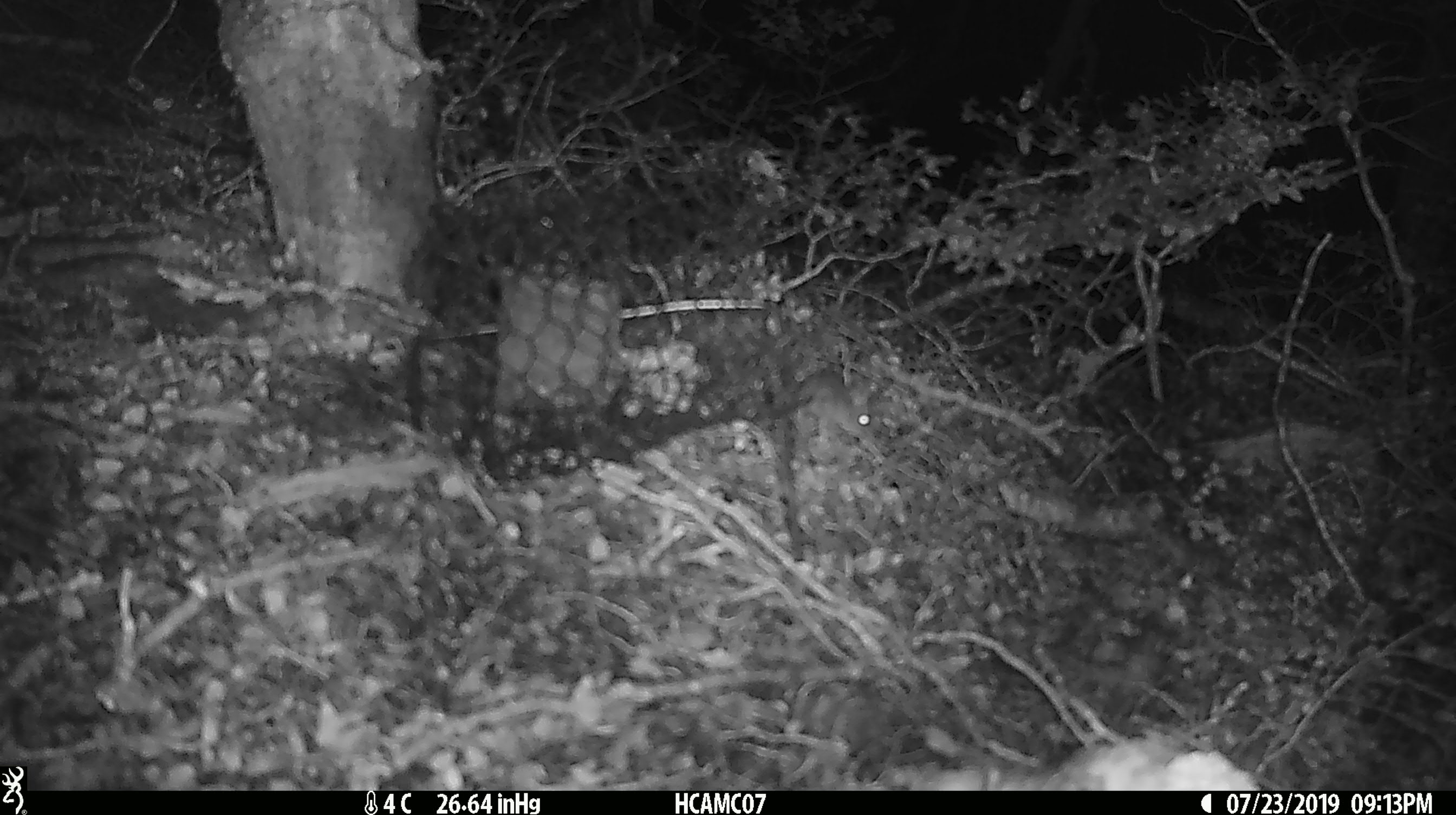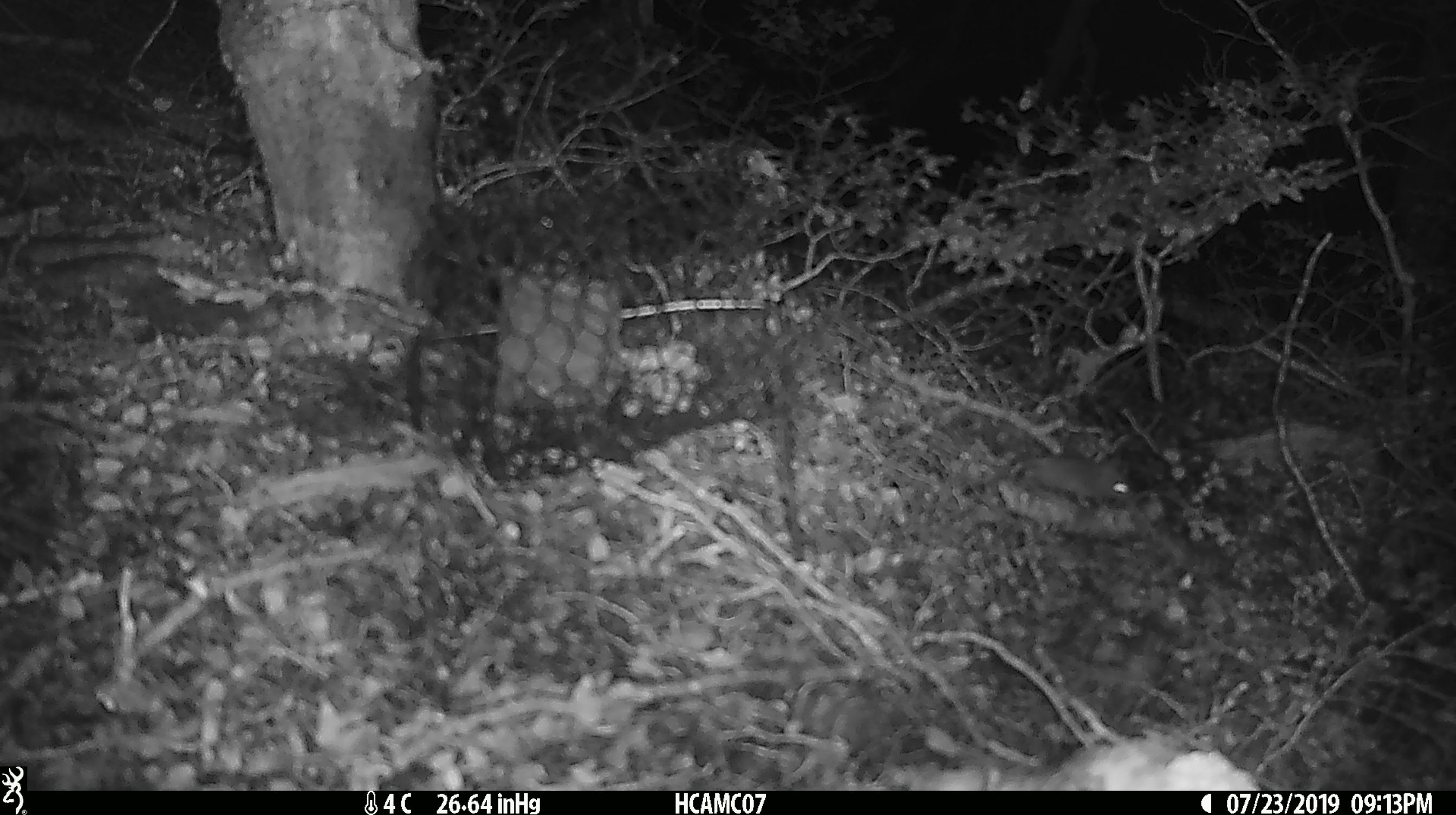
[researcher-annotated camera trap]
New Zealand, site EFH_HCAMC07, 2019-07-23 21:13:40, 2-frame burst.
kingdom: Animalia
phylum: Chordata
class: Mammalia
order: Rodentia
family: Muridae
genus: Mus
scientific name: Mus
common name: mouse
Mouse (Mus).